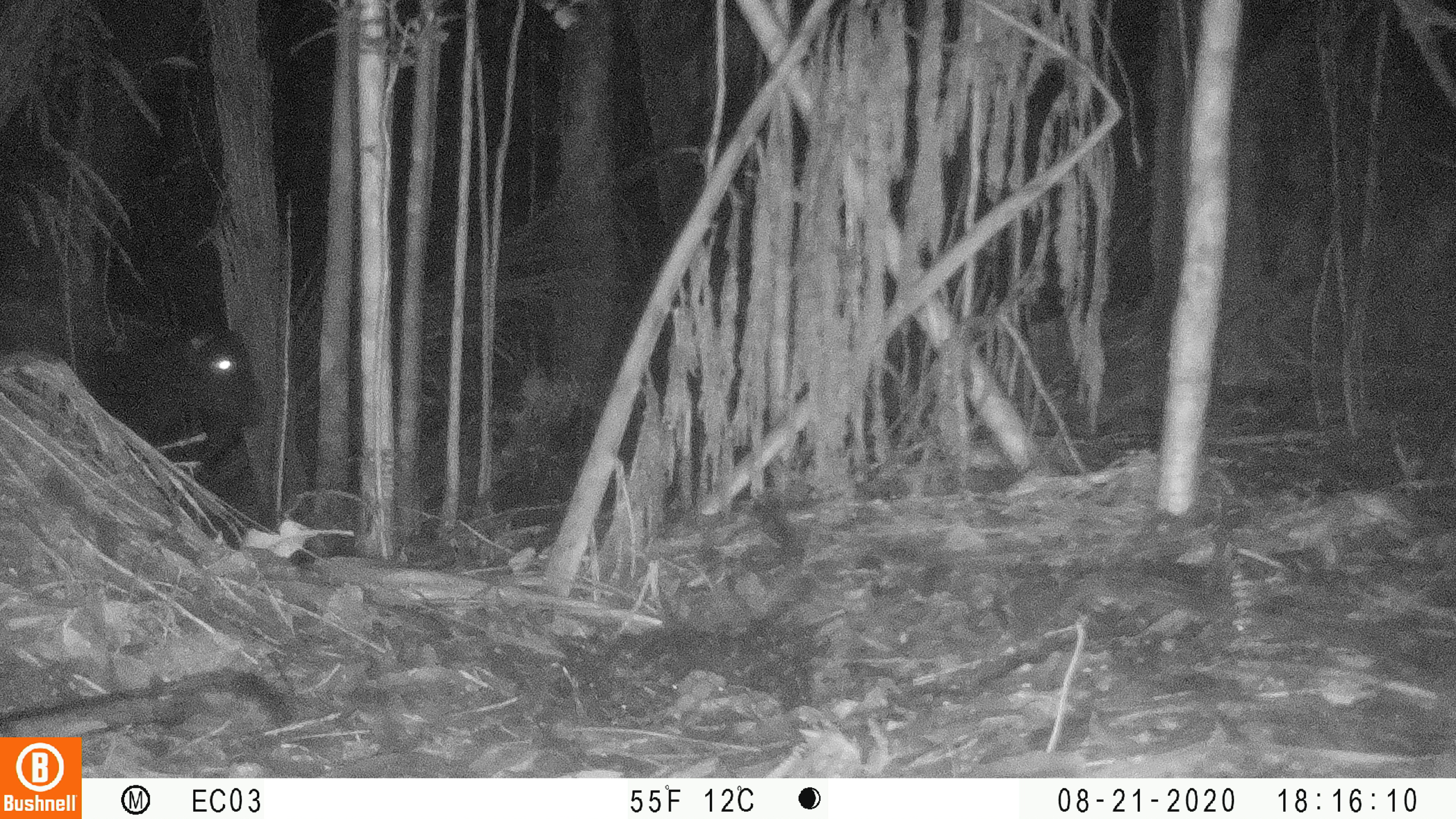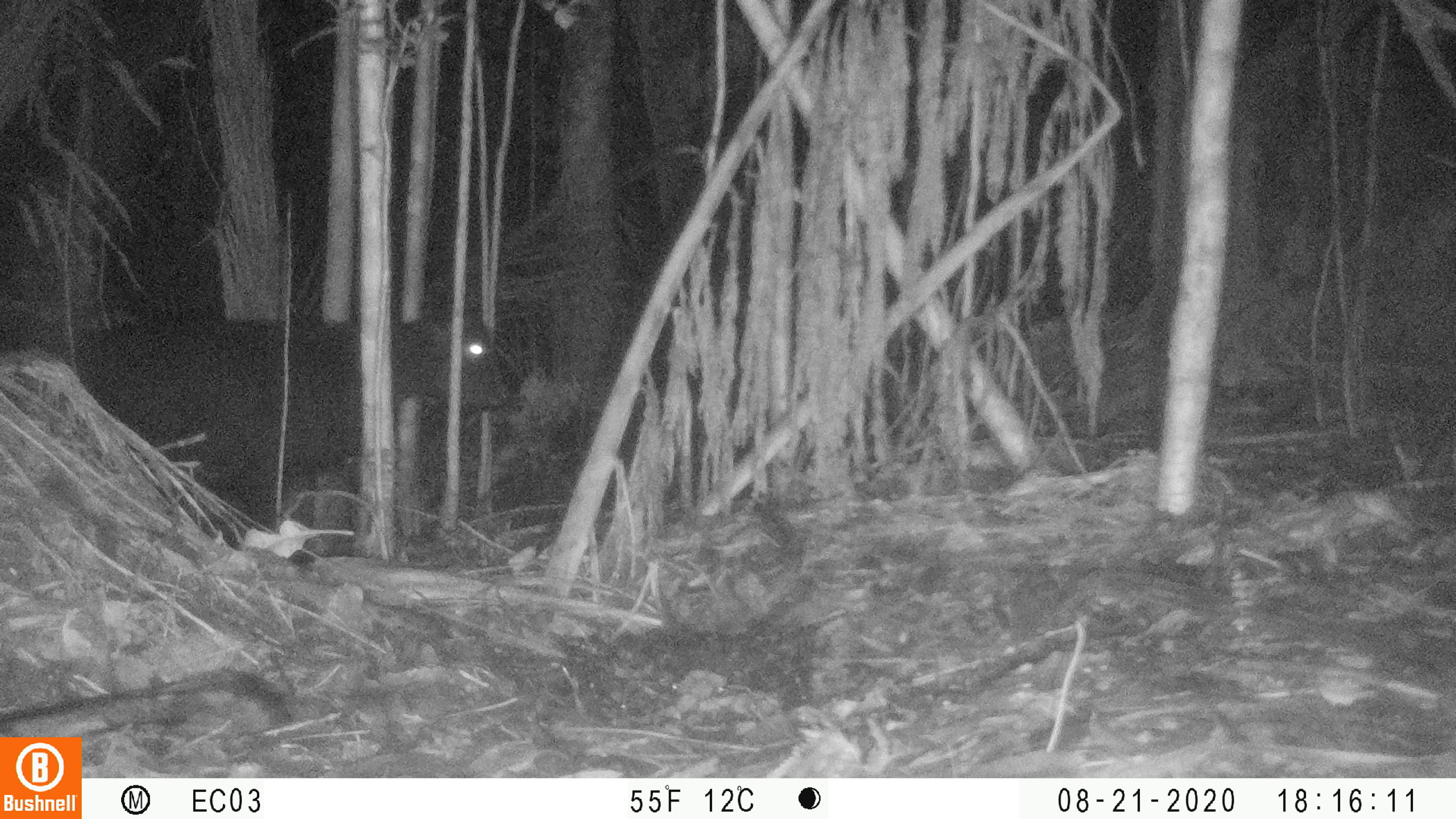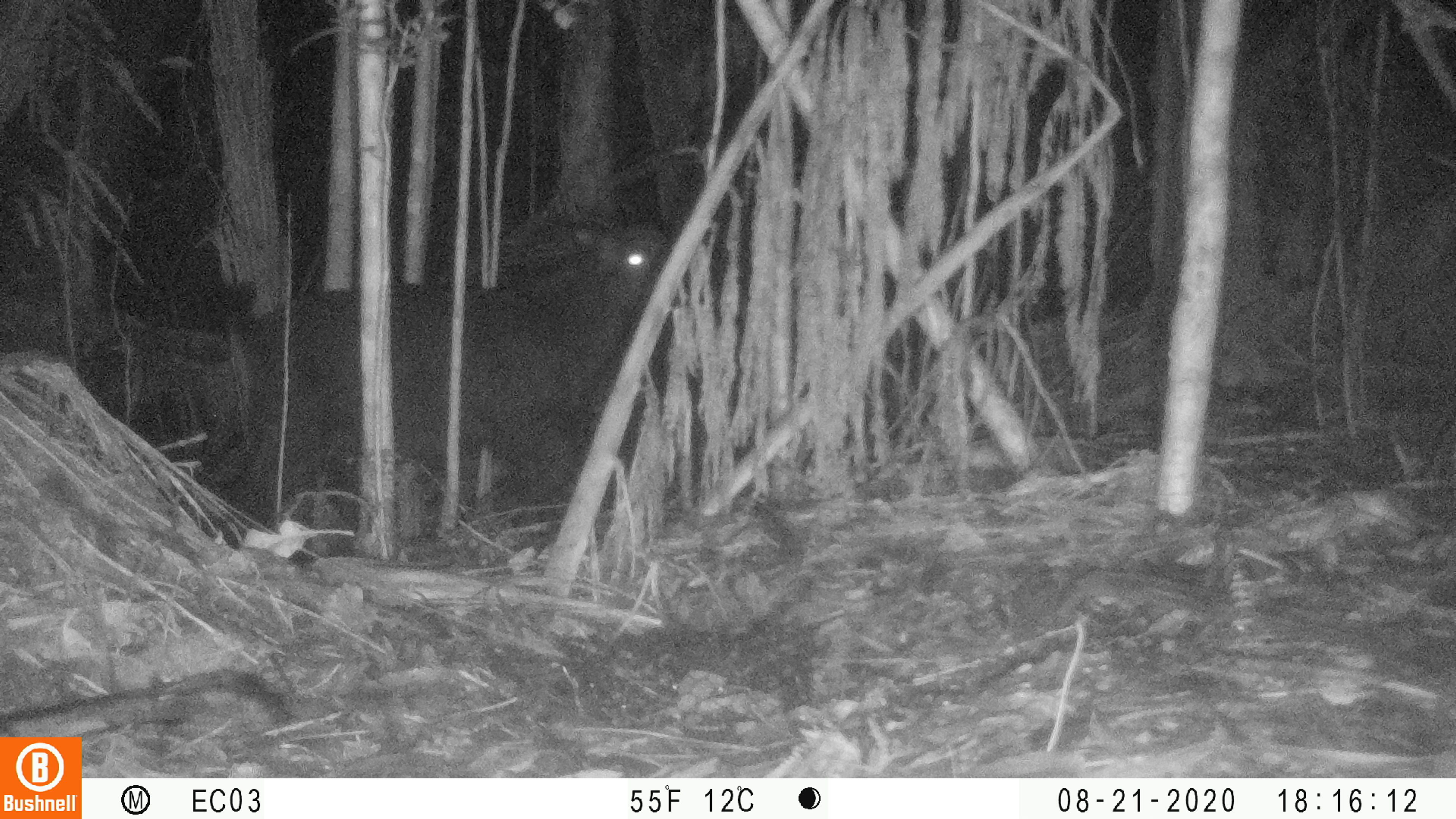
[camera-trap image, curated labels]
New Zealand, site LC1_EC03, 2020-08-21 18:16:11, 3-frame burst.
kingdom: Animalia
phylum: Chordata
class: Mammalia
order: Artiodactyla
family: Bovidae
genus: Capra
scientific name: Capra hircus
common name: goat